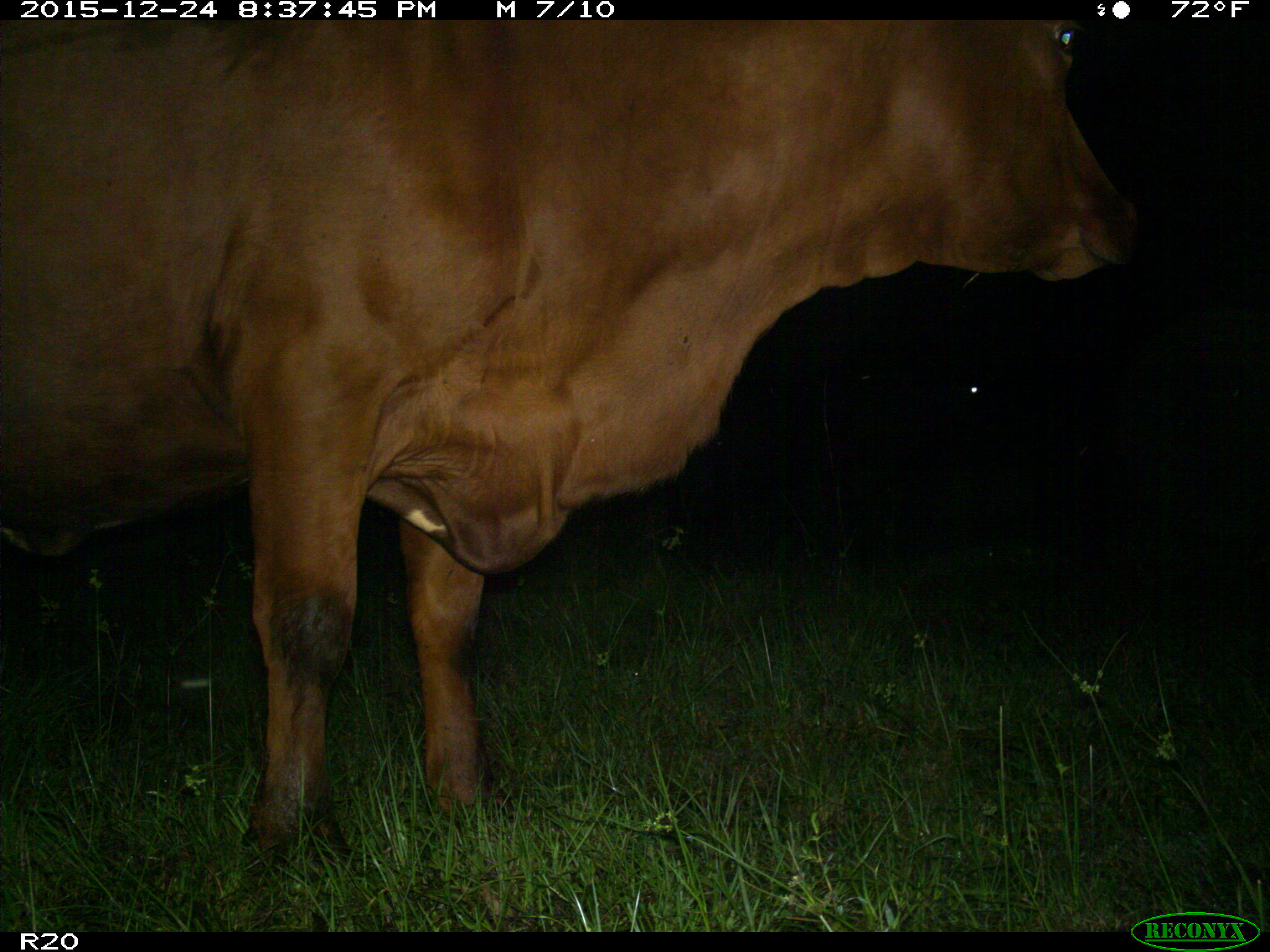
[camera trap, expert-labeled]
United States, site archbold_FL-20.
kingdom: Animalia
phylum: Chordata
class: Mammalia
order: Artiodactyla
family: Bovidae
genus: Bos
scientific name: Bos taurus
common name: domestic cow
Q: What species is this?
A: Bos taurus (domestic cow).